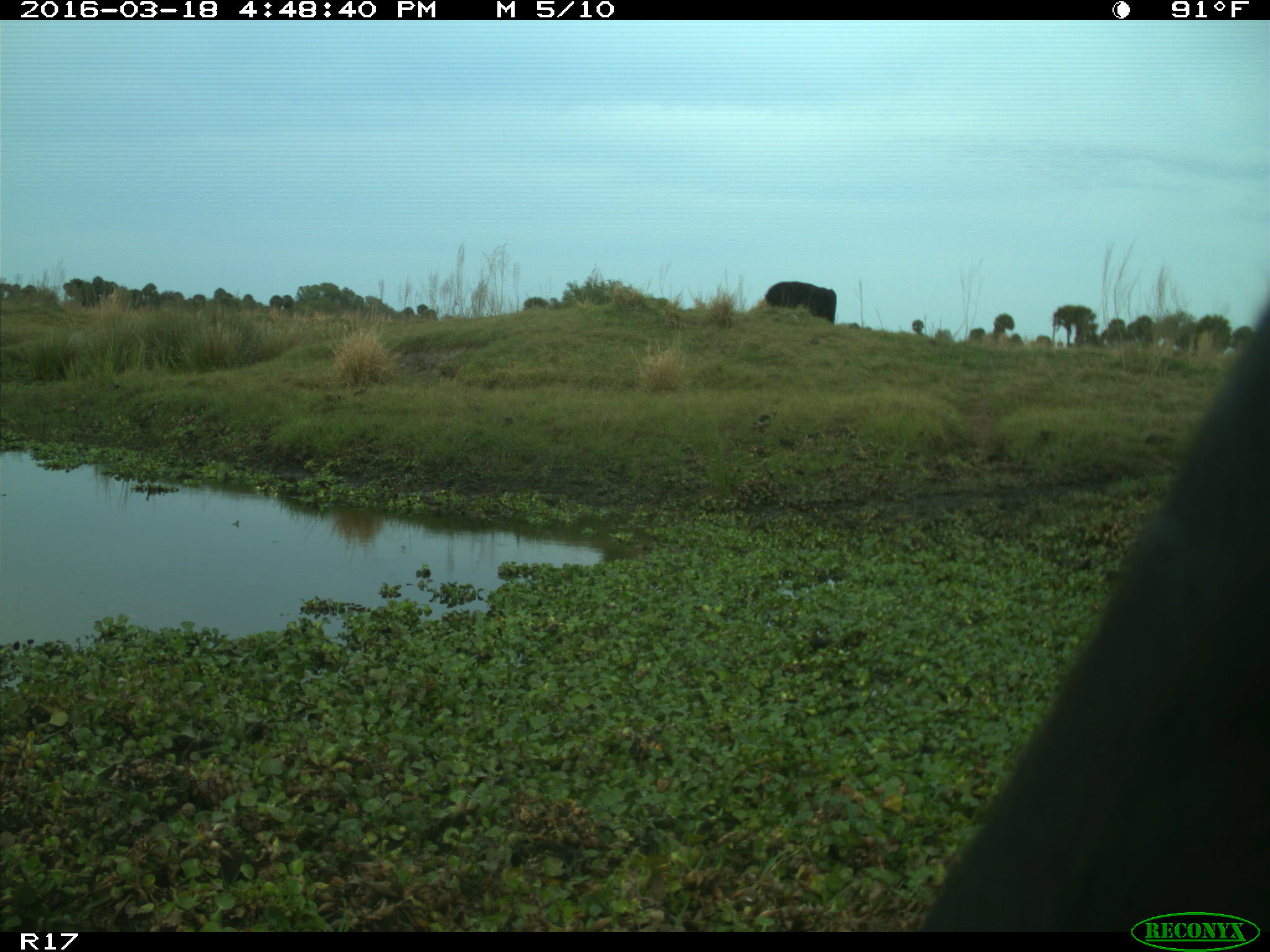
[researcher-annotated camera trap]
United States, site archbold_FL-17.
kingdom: Animalia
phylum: Chordata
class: Mammalia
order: Artiodactyla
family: Bovidae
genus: Bos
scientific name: Bos taurus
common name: domestic cow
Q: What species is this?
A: Bos taurus (domestic cow).